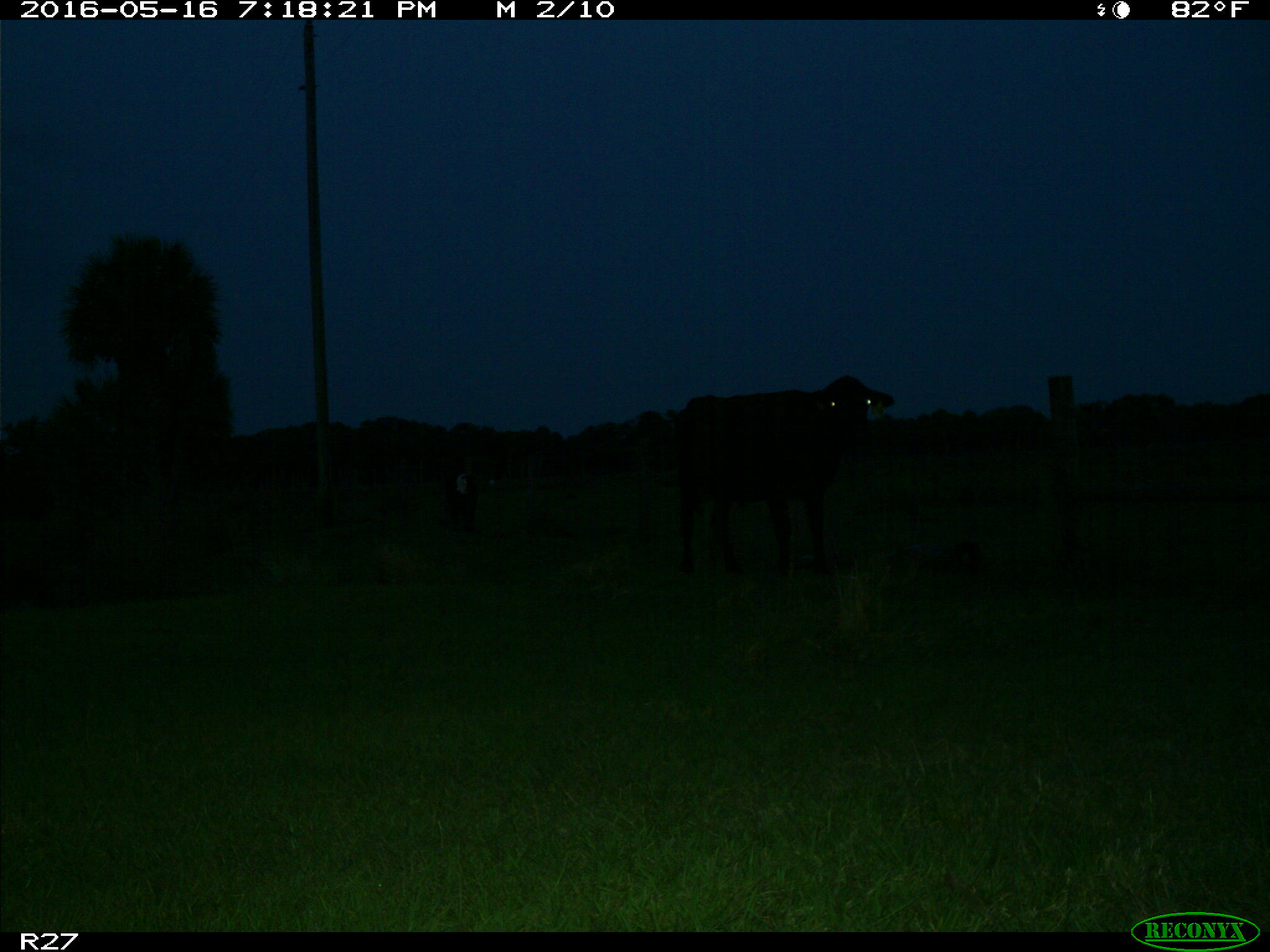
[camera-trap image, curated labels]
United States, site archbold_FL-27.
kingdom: Animalia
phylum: Chordata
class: Mammalia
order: Artiodactyla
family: Bovidae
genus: Bos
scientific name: Bos taurus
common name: domestic cow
Bos taurus (domestic cow).